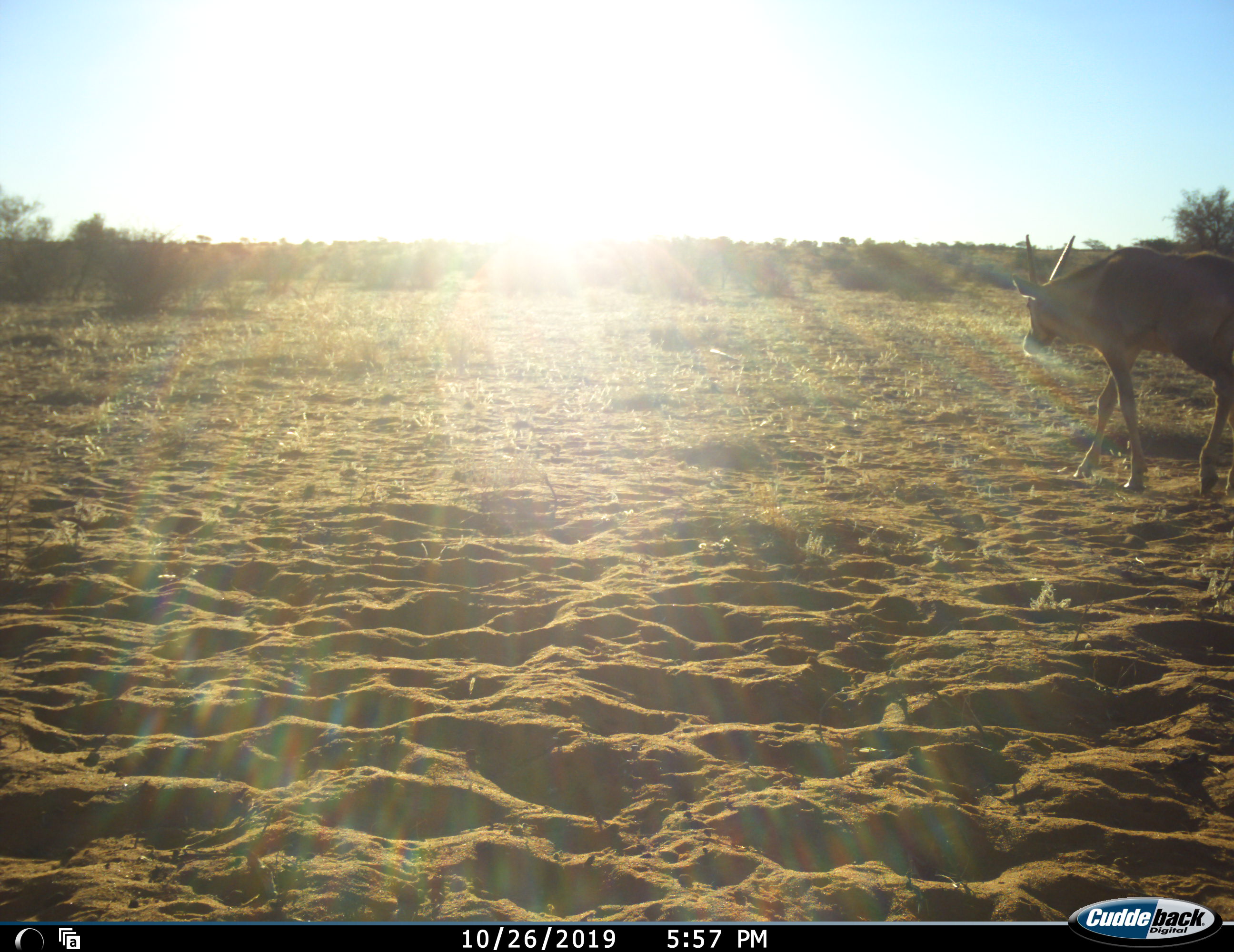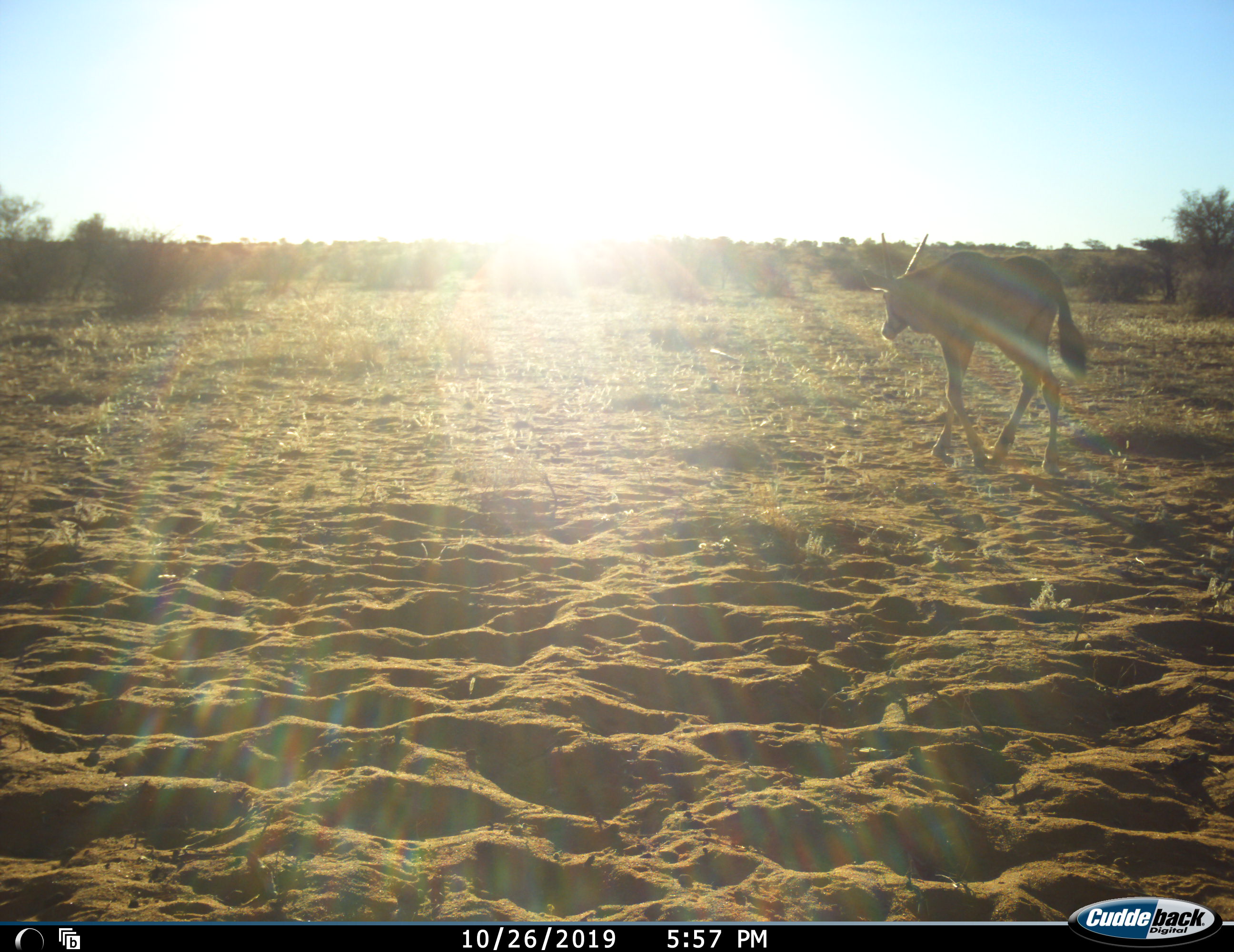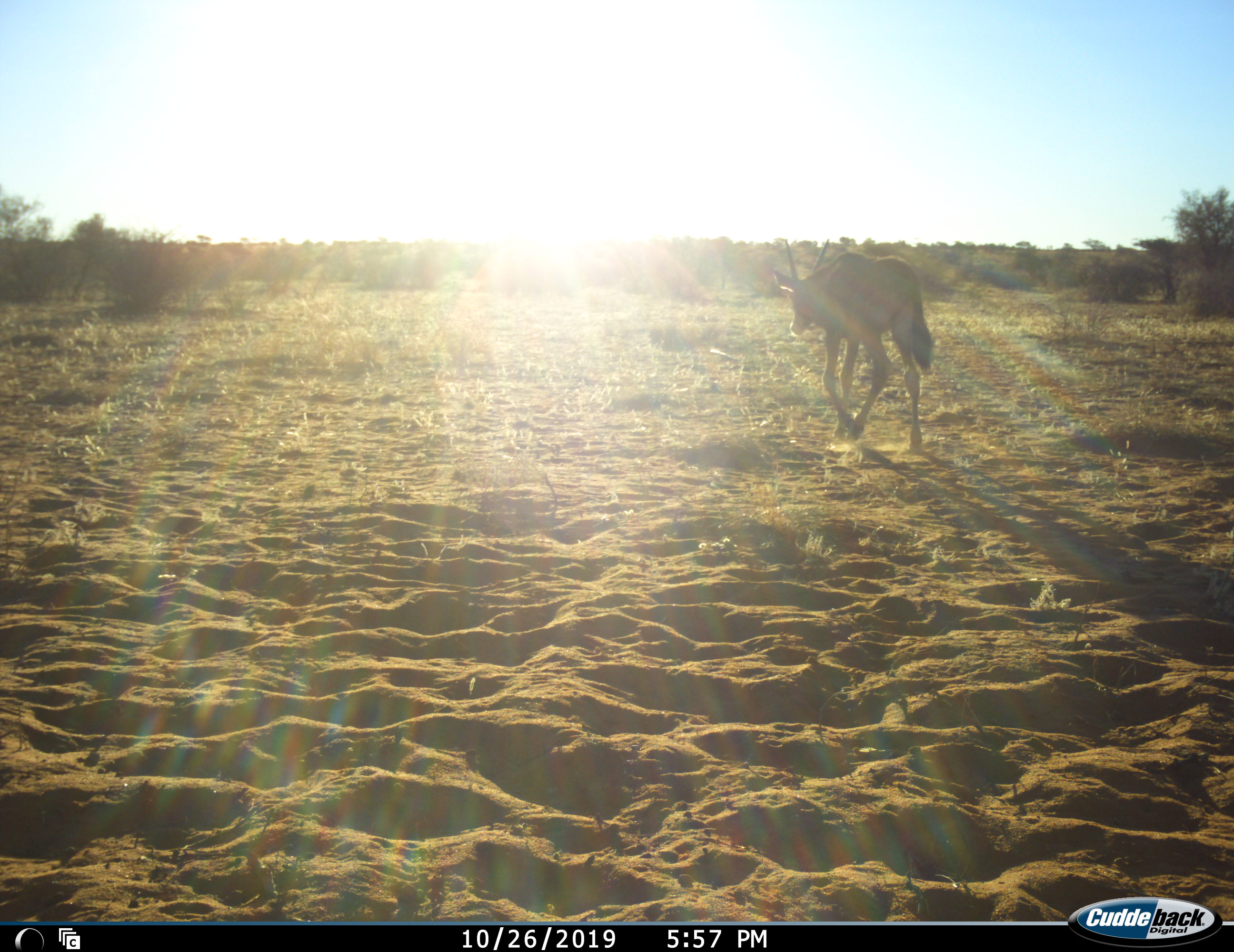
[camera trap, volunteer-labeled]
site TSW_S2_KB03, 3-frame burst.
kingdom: Animalia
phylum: Chordata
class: Mammalia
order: Artiodactyla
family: Bovidae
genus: Oryx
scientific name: Oryx gazella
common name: gemsbok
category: oryx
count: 1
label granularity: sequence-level